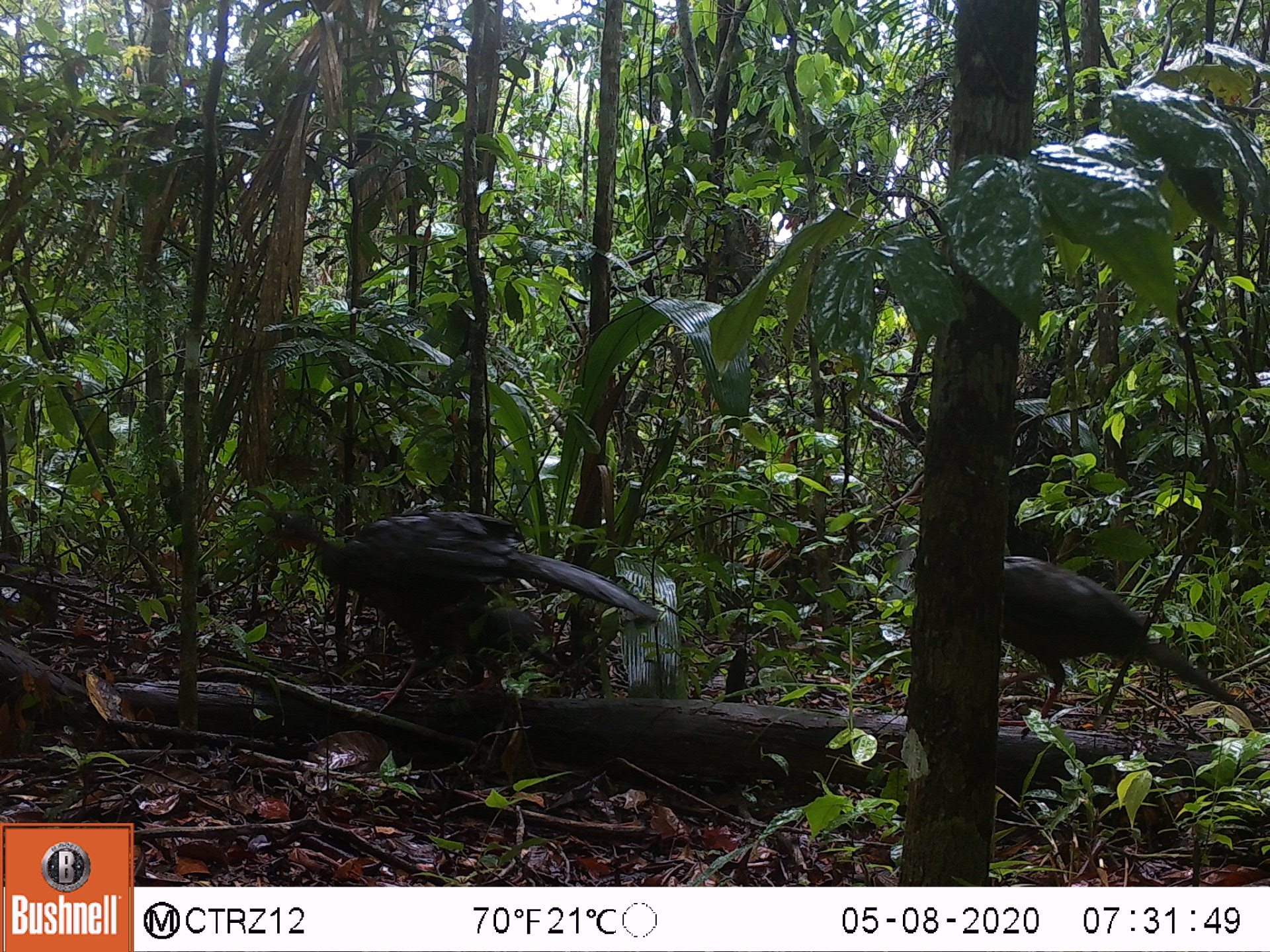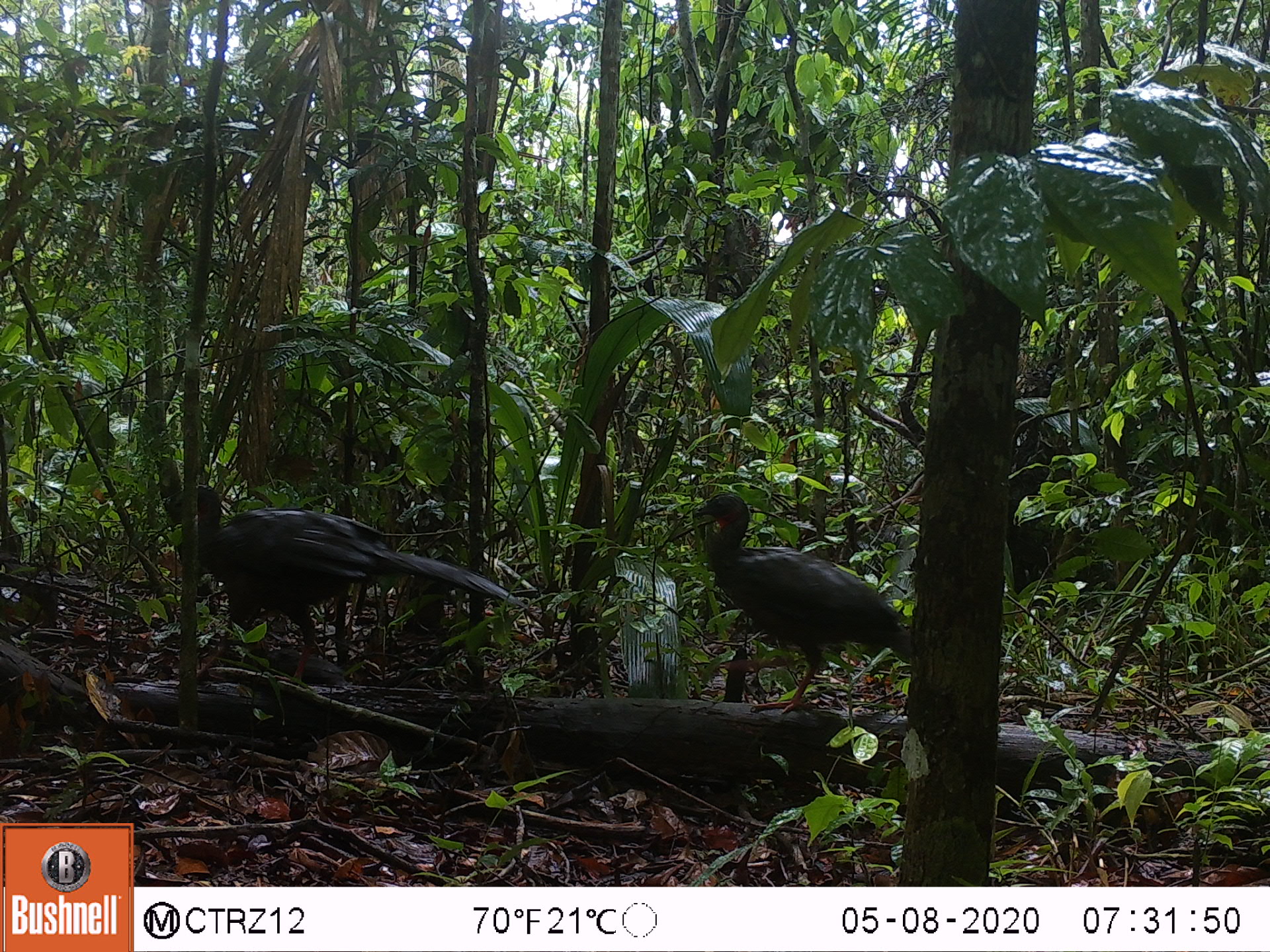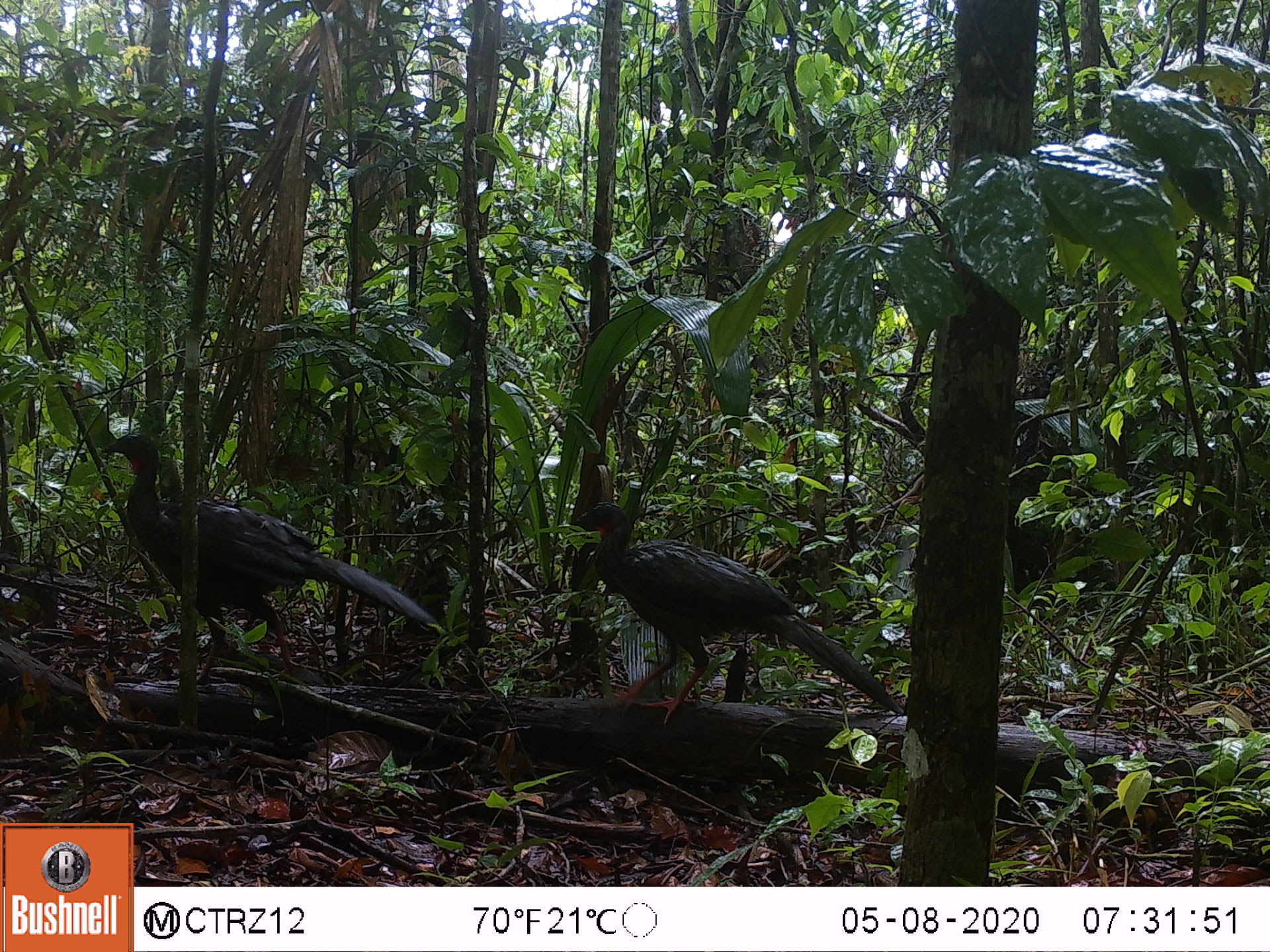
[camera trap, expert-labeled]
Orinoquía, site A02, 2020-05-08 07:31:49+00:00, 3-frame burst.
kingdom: Animalia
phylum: Chordata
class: Aves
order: Galliformes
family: Cracidae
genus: Penelope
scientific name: Penelope jacquacu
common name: spix's guan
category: spixs guan